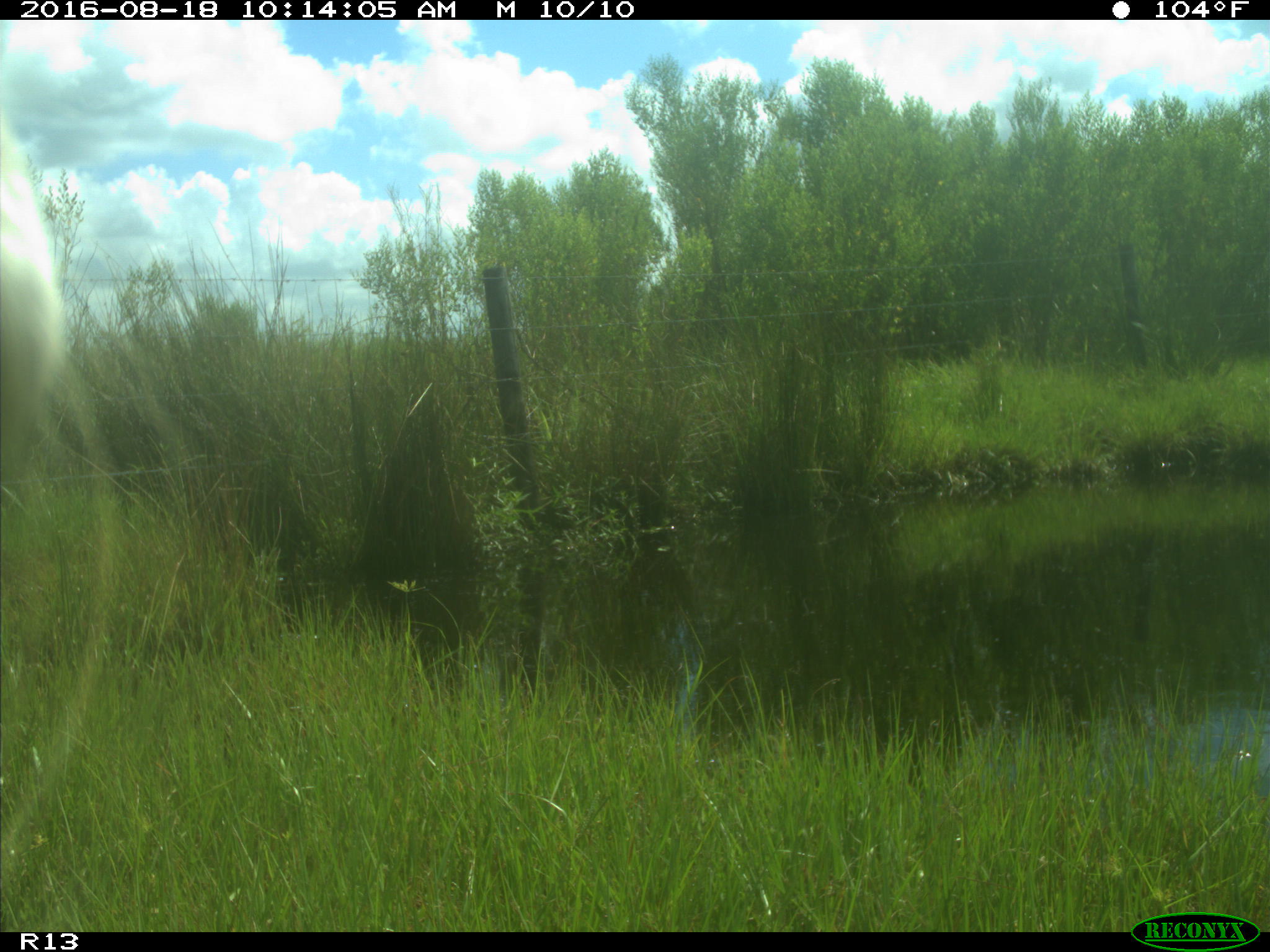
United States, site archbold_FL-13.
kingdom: Animalia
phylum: Chordata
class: Mammalia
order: Artiodactyla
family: Bovidae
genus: Bos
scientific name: Bos taurus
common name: domestic cow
Bos taurus (domestic cow).